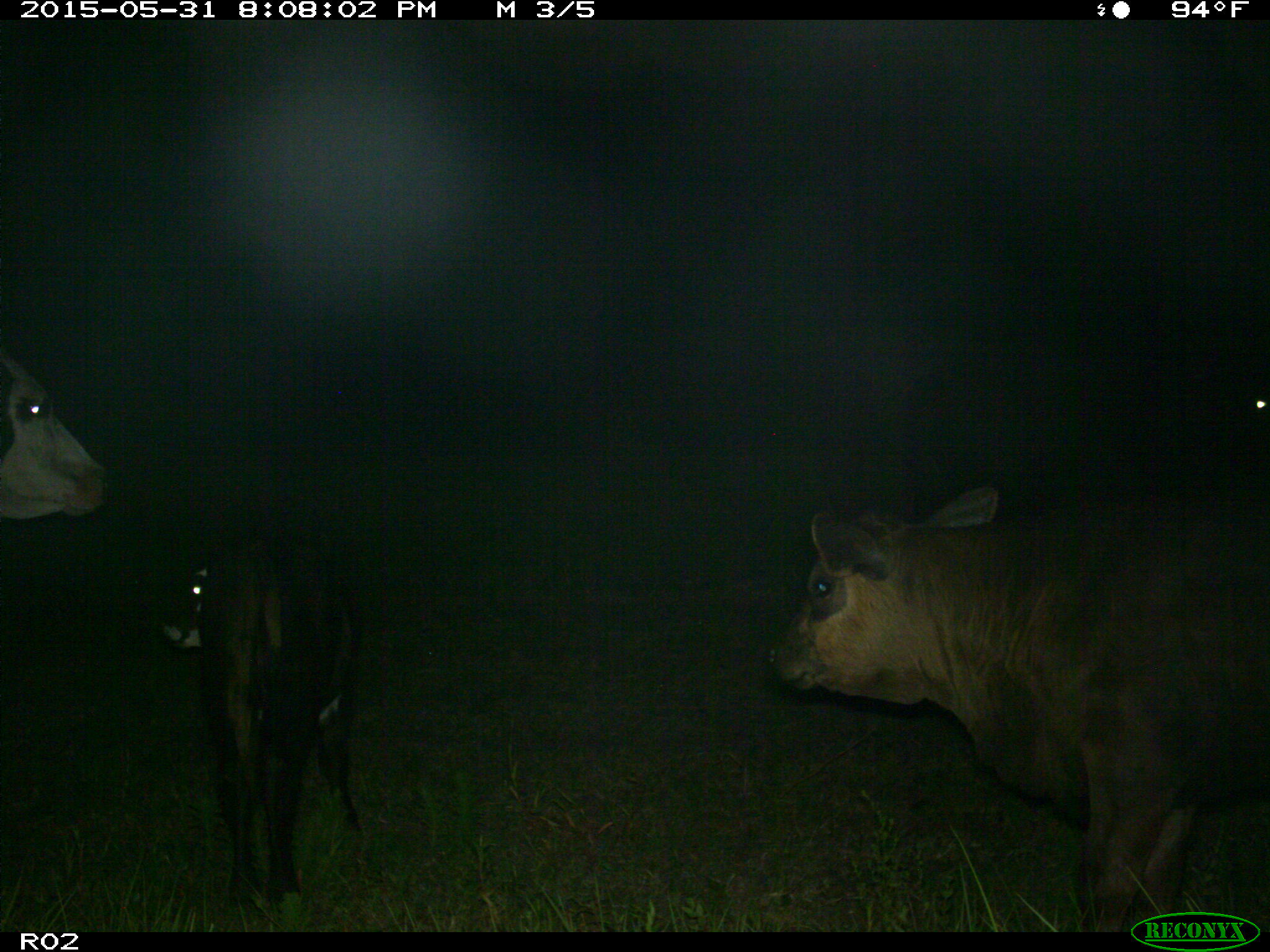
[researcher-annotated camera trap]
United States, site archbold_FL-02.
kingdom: Animalia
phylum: Chordata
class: Mammalia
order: Artiodactyla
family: Bovidae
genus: Bos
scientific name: Bos taurus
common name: domestic cow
Bos taurus (domestic cow).